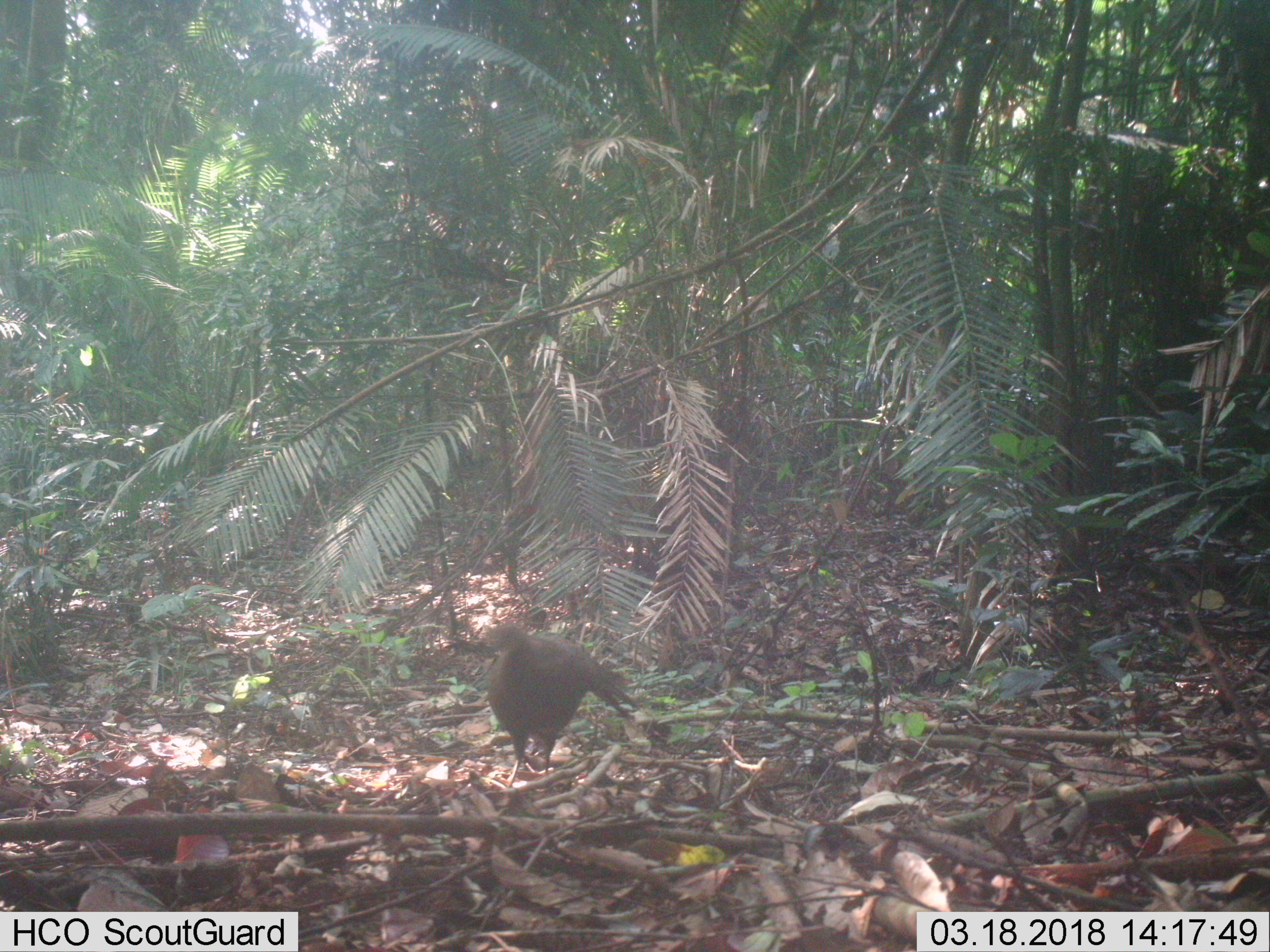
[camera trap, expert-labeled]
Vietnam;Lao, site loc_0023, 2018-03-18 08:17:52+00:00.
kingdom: Animalia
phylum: Chordata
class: Aves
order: Galliformes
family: Phasianidae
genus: Polyplectron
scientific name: Polyplectron bicalcaratum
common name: gray peacock-pheasant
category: grey peacock pheasant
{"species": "grey peacock pheasant (gray peacock-pheasant) (Polyplectron bicalcaratum)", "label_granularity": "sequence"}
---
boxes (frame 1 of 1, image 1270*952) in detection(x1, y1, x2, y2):
grey peacock pheasant: detection(479, 623, 638, 787)